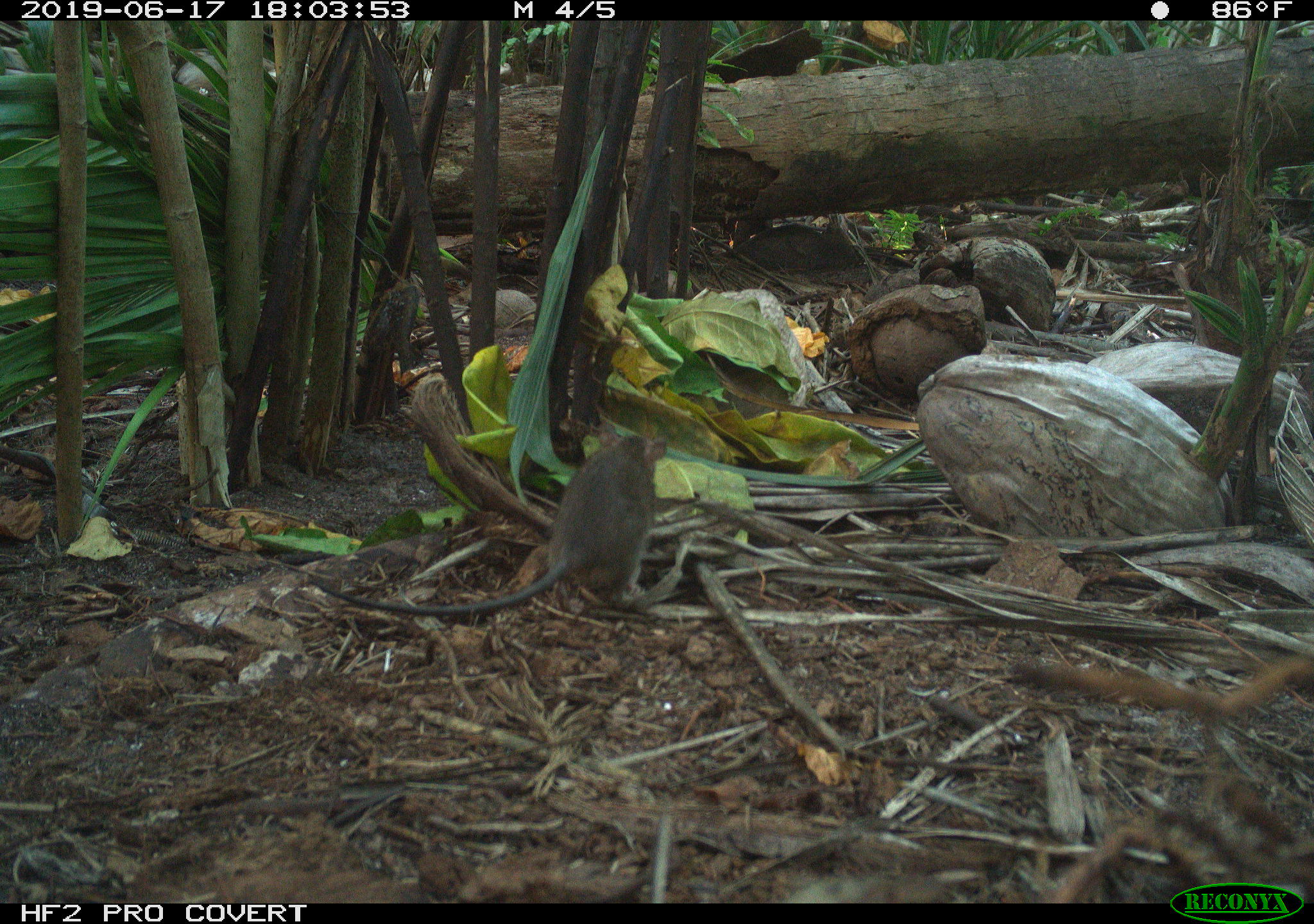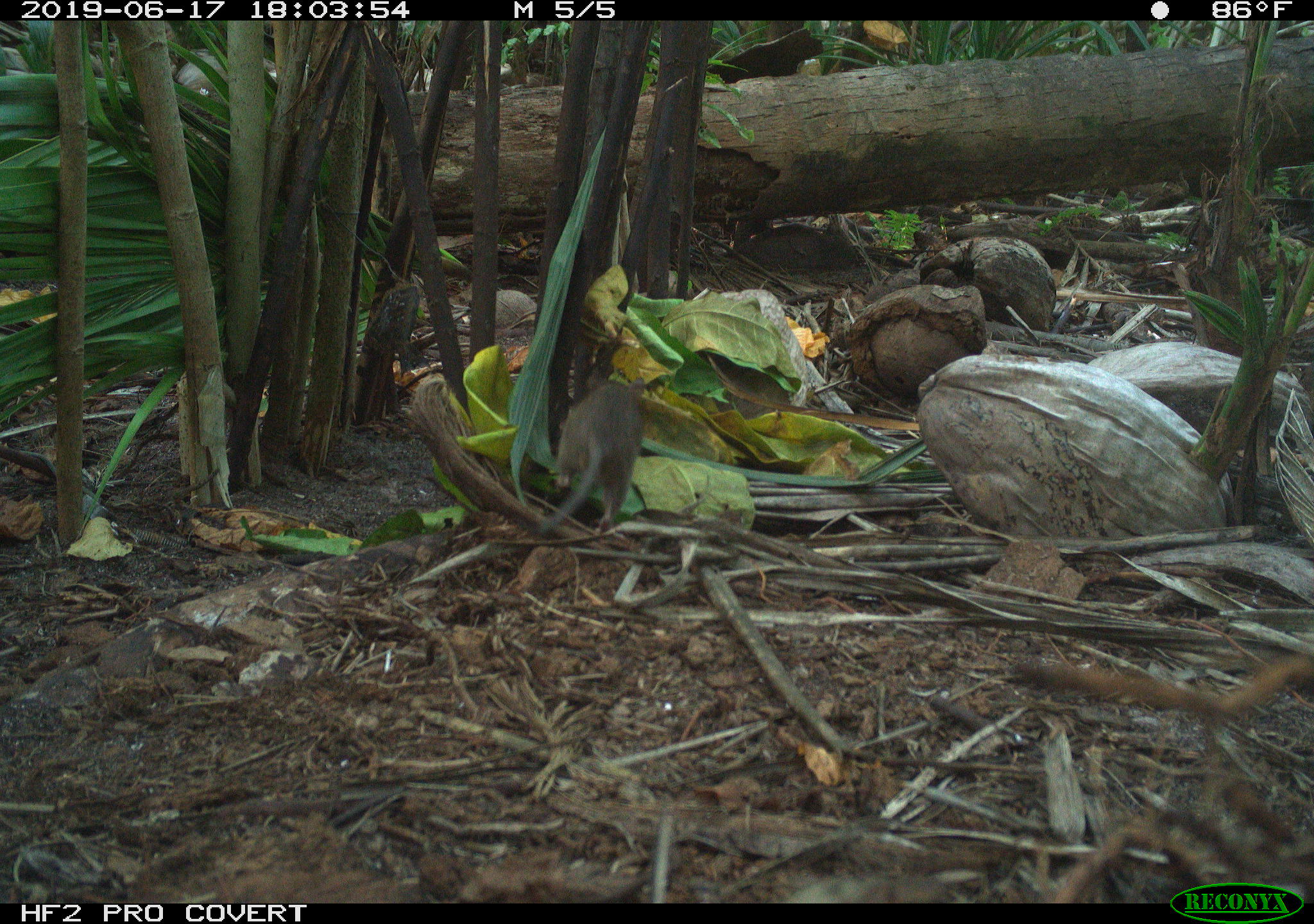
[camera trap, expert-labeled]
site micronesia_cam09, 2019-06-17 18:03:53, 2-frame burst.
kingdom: Animalia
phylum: Chordata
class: Mammalia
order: Rodentia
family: Muridae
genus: Rattus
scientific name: Rattus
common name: rat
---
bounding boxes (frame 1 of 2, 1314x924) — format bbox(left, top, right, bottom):
rat: bbox(345, 422, 670, 624)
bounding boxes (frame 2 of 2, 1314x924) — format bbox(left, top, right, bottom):
rat: bbox(517, 379, 644, 544)